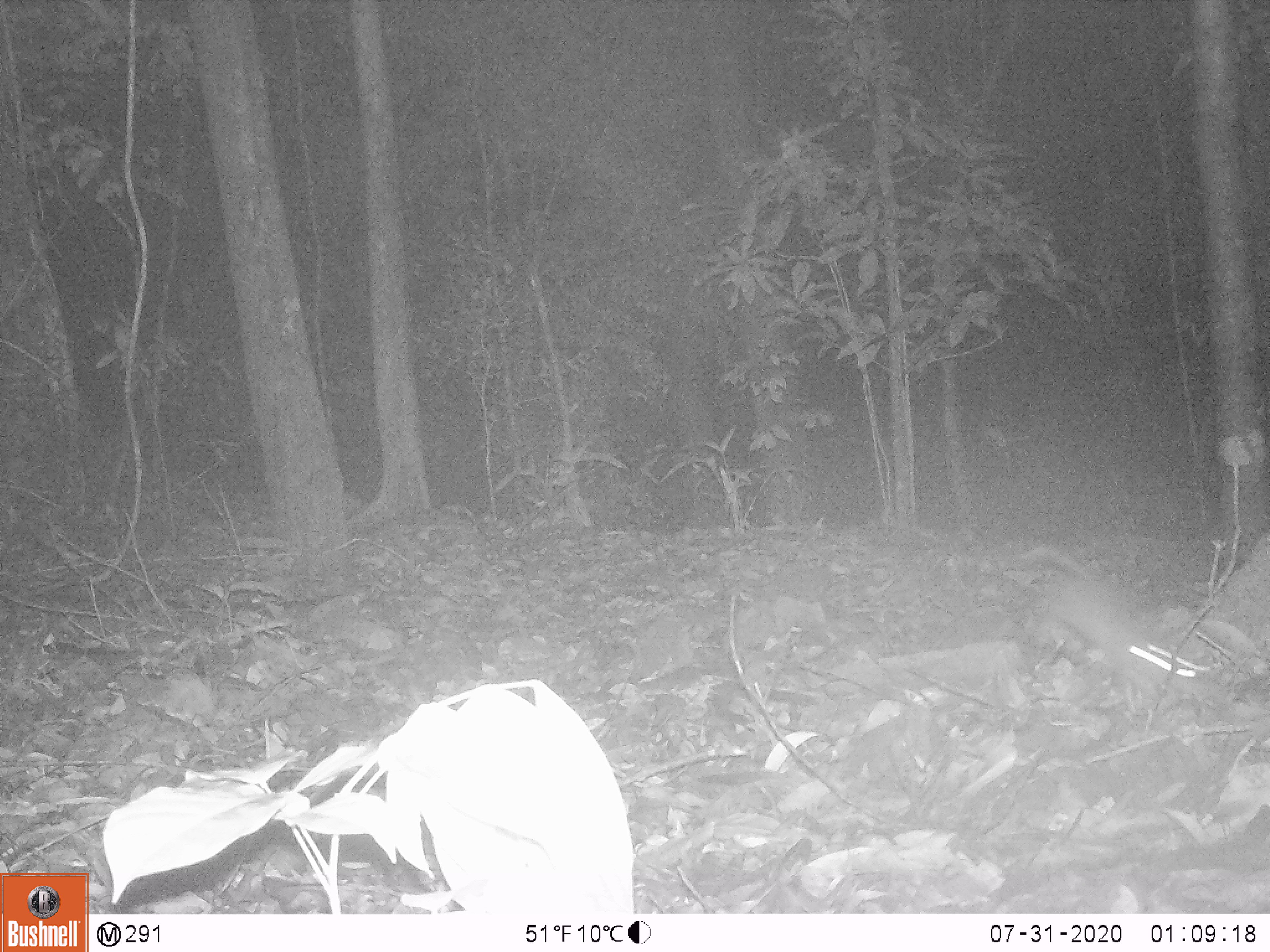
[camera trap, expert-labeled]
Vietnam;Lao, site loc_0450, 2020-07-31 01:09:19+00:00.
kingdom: Animalia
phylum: Chordata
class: Mammalia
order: Rodentia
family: Muridae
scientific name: Muridae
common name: old-world mice and rats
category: unidentified murid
Unidentified murid (old-world mice and rats) (Muridae). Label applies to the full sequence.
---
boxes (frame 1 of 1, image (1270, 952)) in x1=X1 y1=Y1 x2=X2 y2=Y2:
unidentified murid: x1=1023 y1=542 x2=1212 y2=678